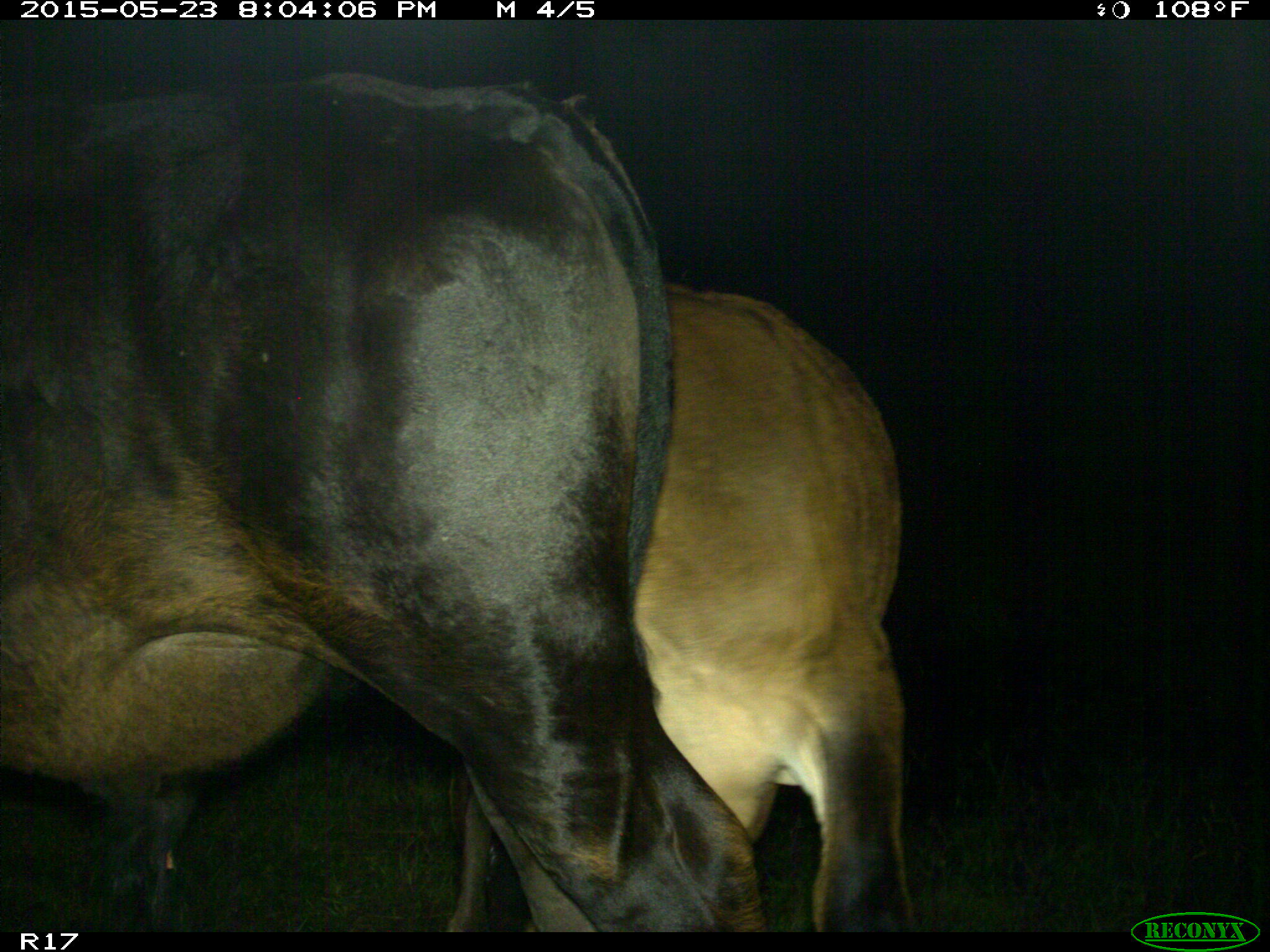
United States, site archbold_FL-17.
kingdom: Animalia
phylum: Chordata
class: Mammalia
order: Artiodactyla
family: Bovidae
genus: Bos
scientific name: Bos taurus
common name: domestic cow